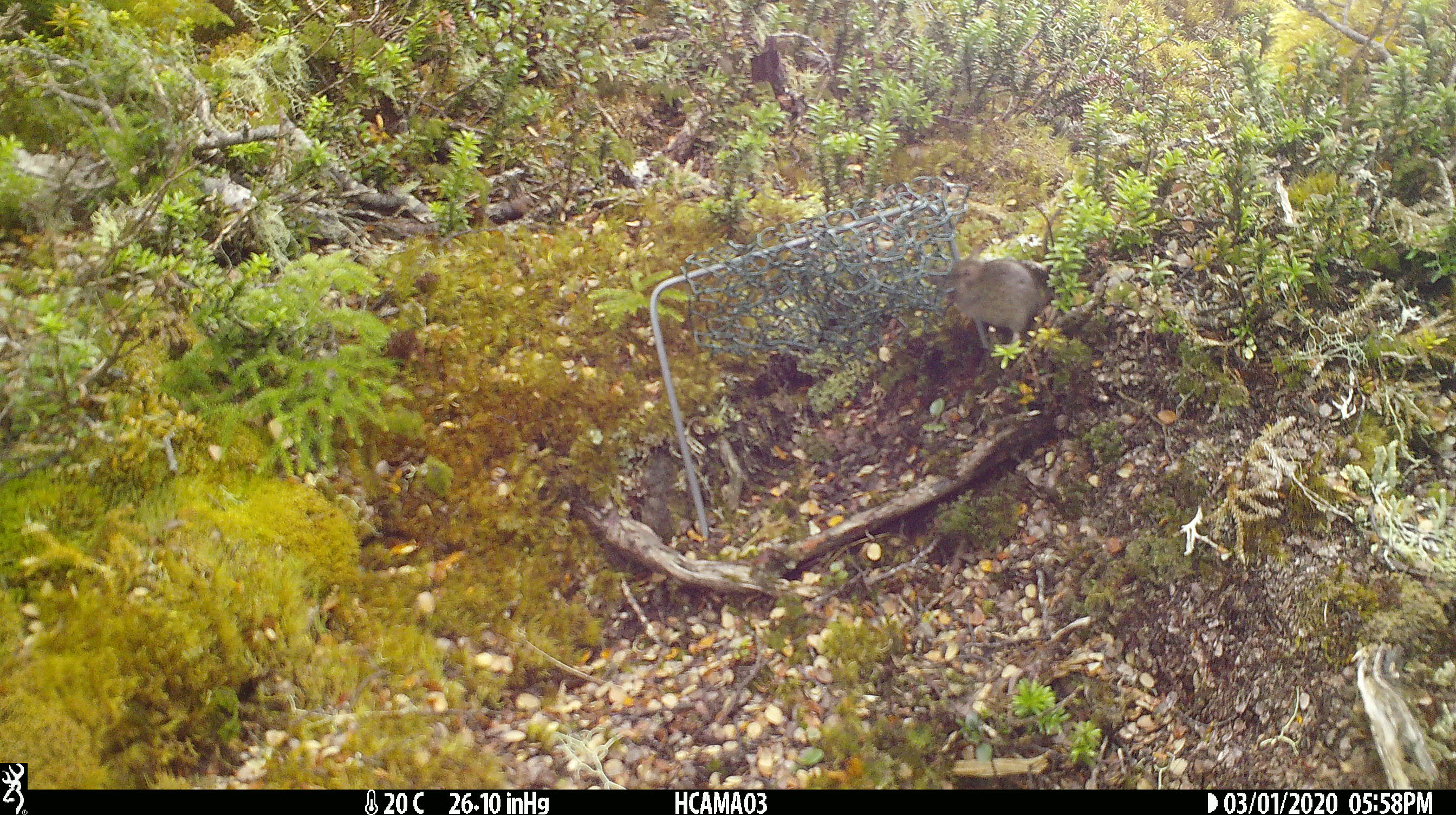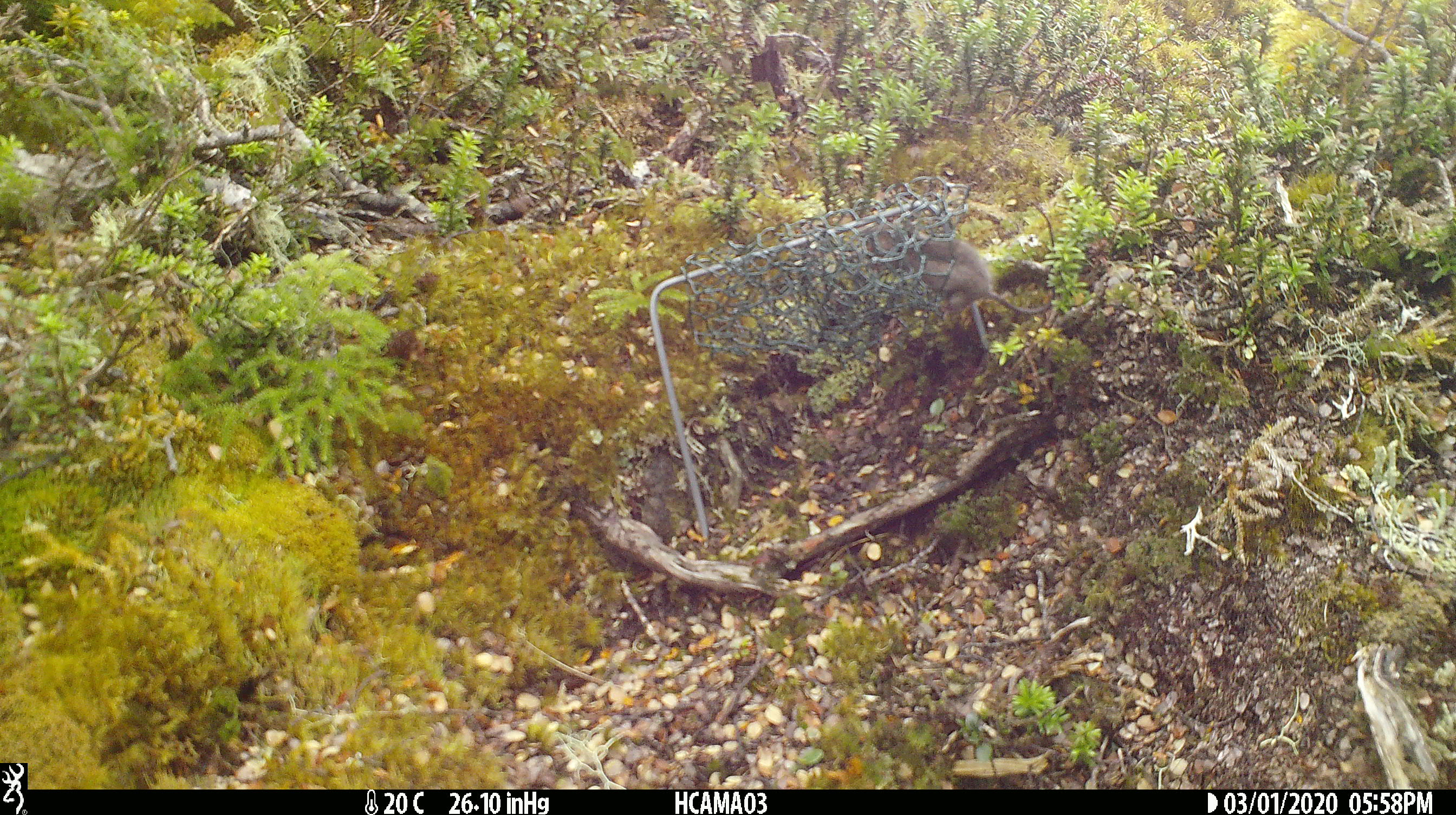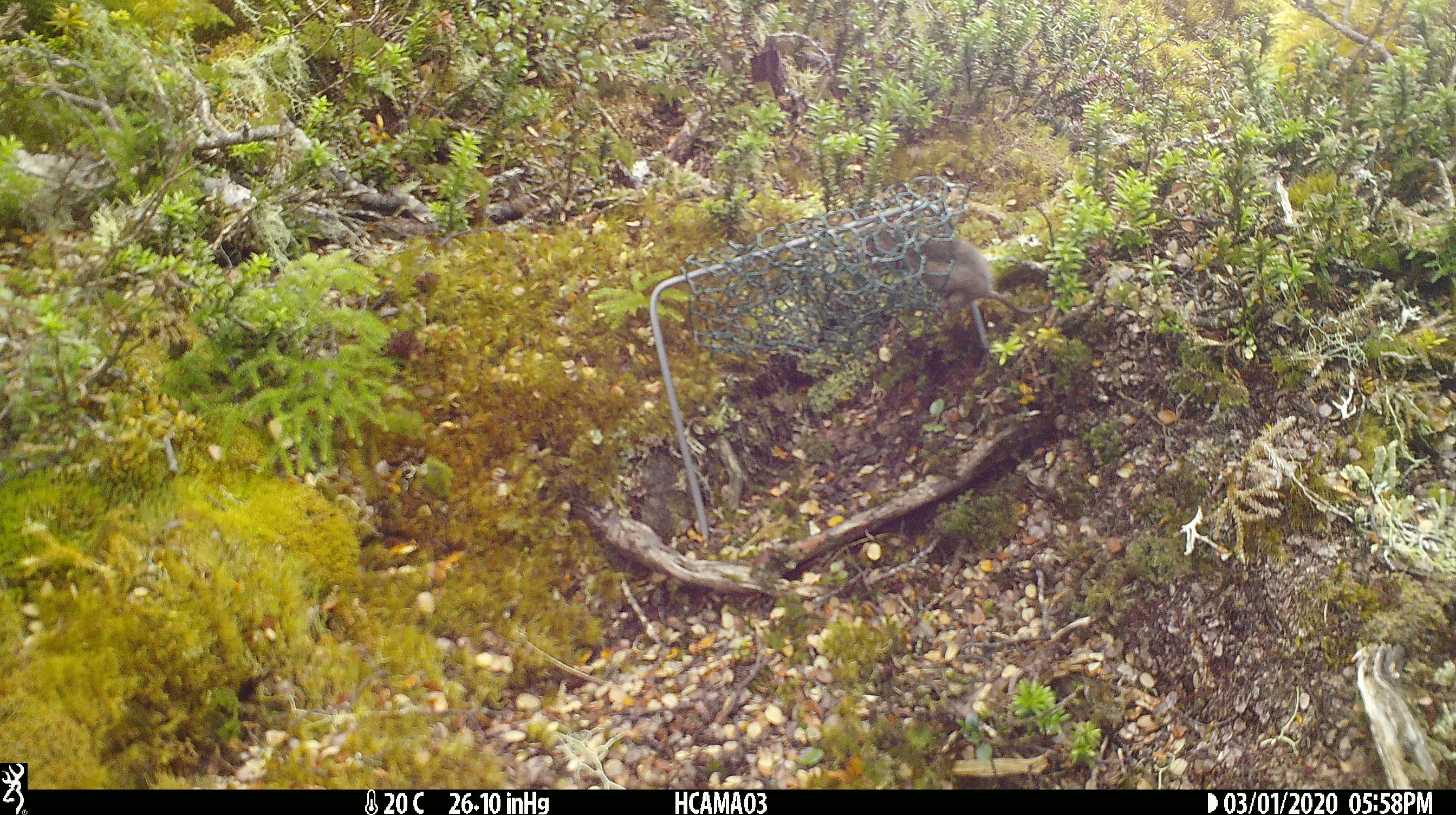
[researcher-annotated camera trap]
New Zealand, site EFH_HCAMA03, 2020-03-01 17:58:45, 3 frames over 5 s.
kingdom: Animalia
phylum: Chordata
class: Mammalia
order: Rodentia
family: Muridae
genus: Mus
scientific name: Mus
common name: mouse